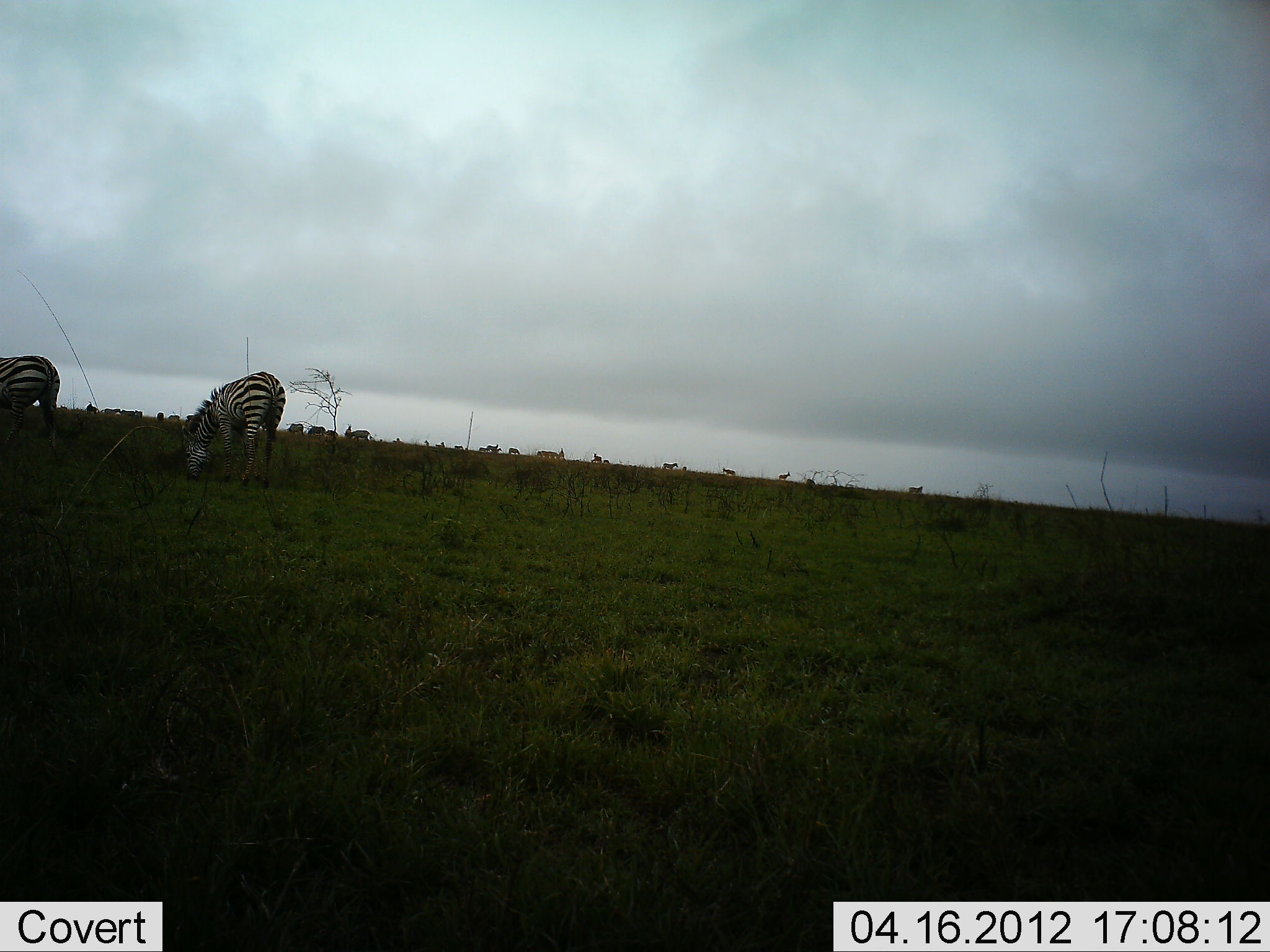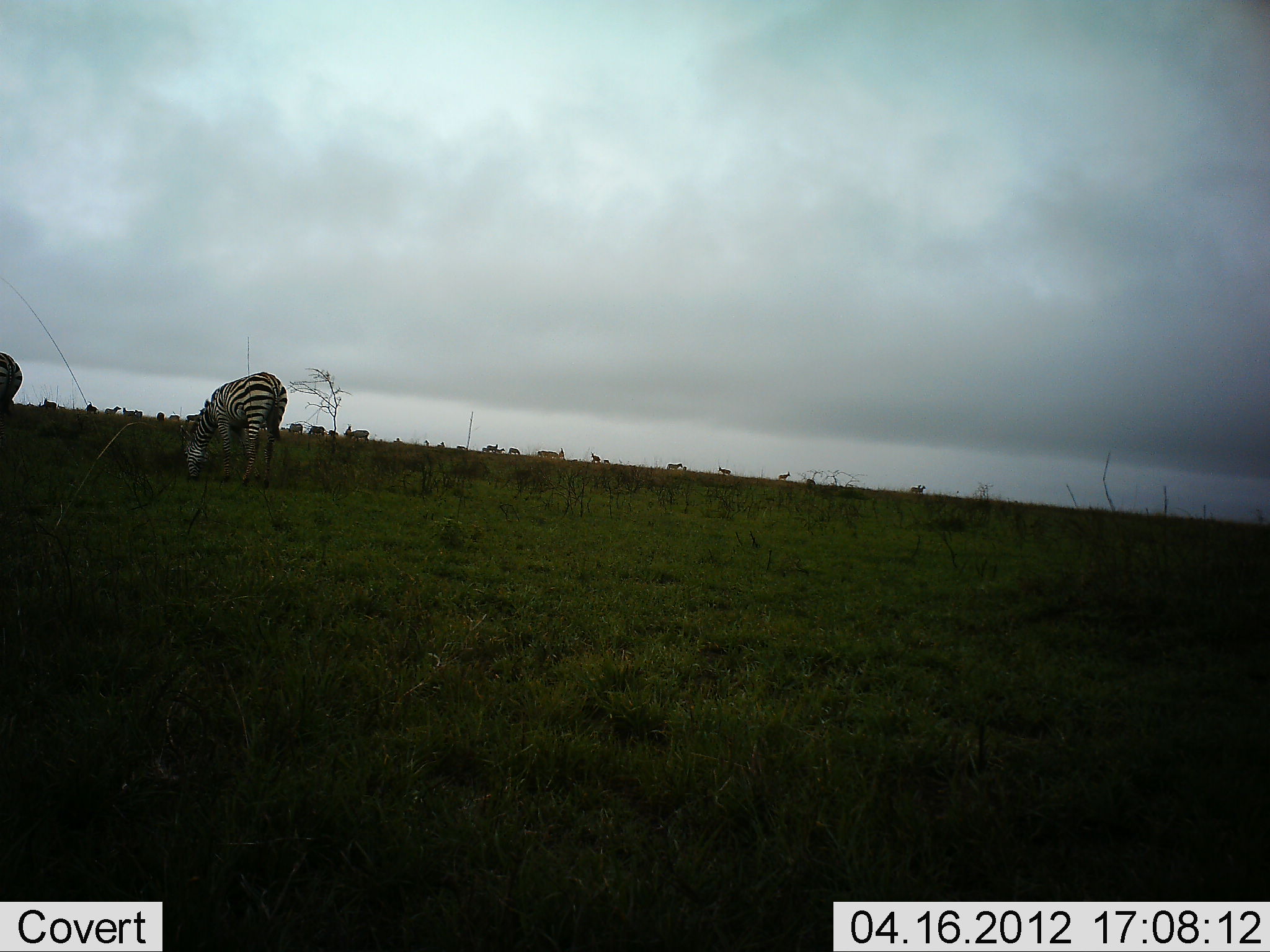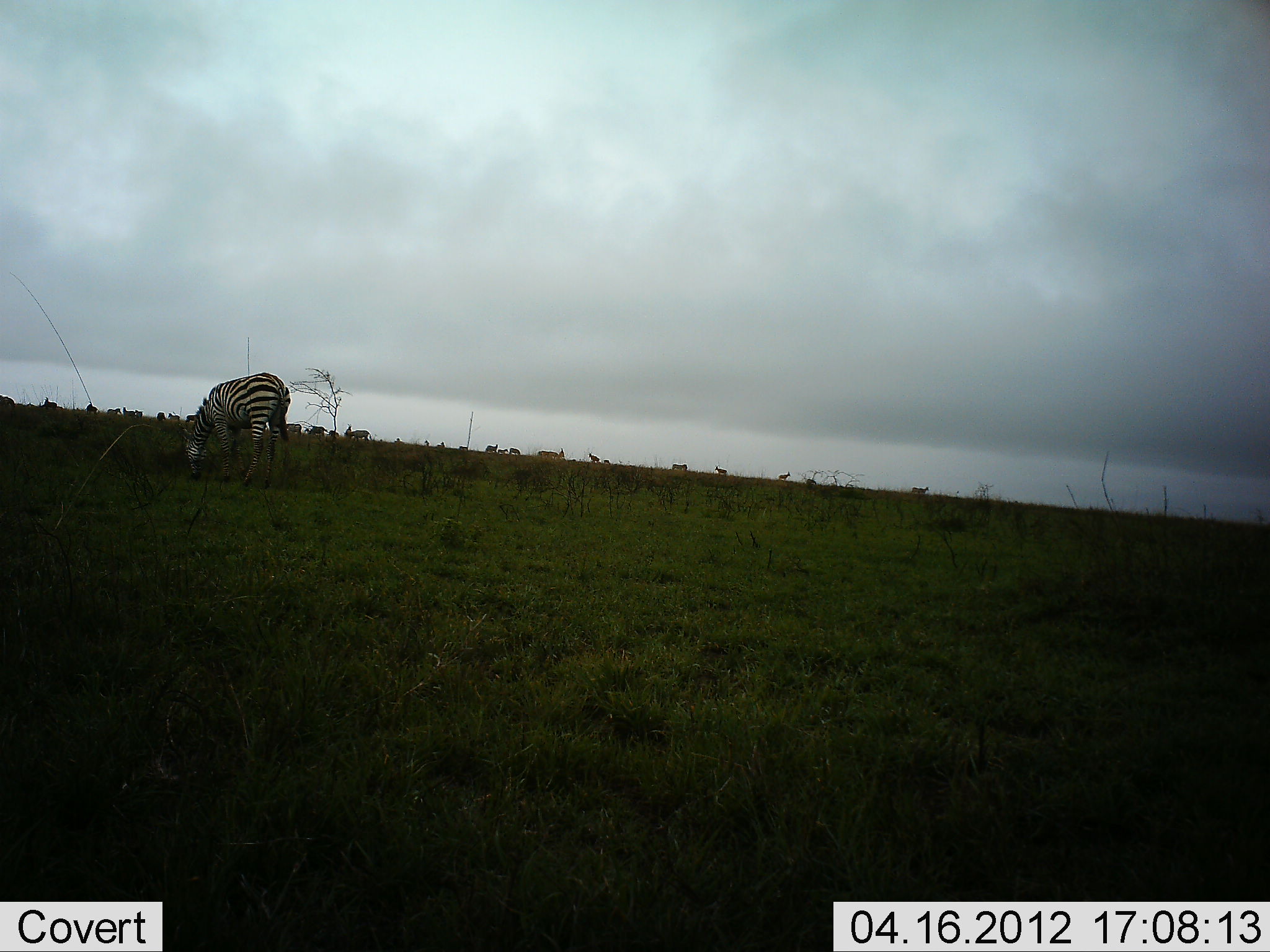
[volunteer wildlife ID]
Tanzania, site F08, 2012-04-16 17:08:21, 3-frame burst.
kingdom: Animalia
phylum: Chordata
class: Mammalia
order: Perissodactyla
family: Equidae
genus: Equus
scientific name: Equus quagga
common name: plains zebra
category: zebra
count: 2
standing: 29%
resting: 0%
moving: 43%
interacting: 7%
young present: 0%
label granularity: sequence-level